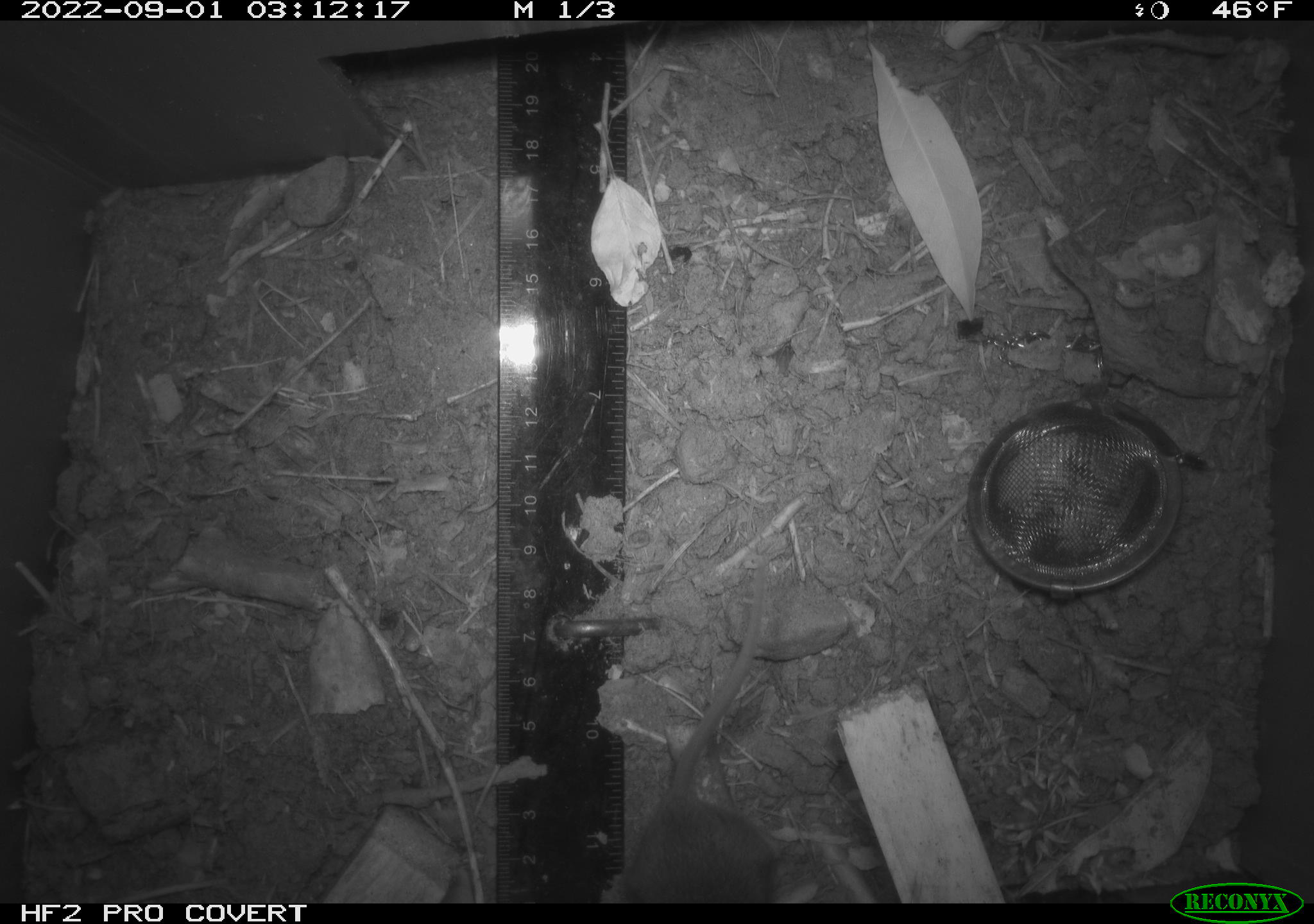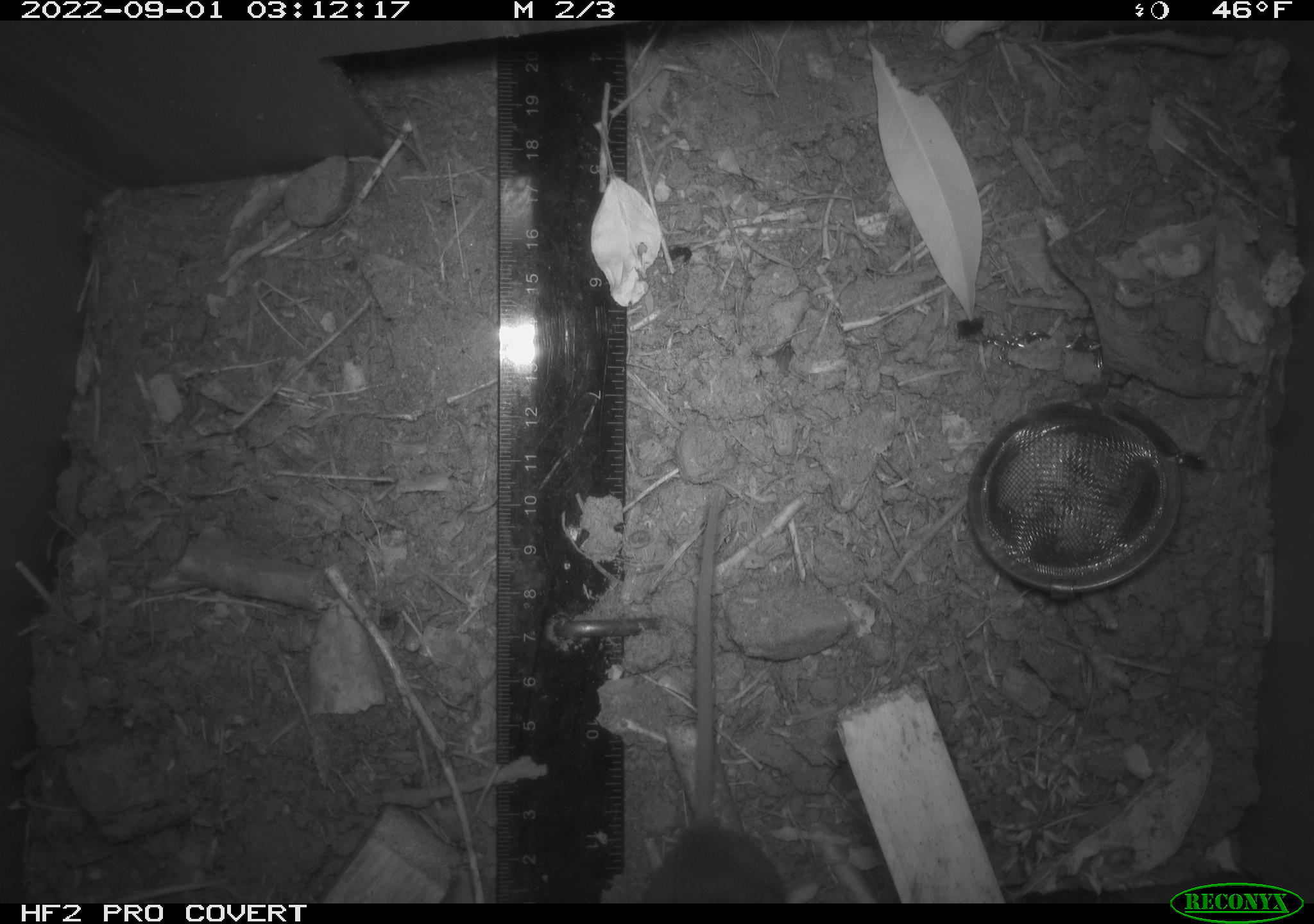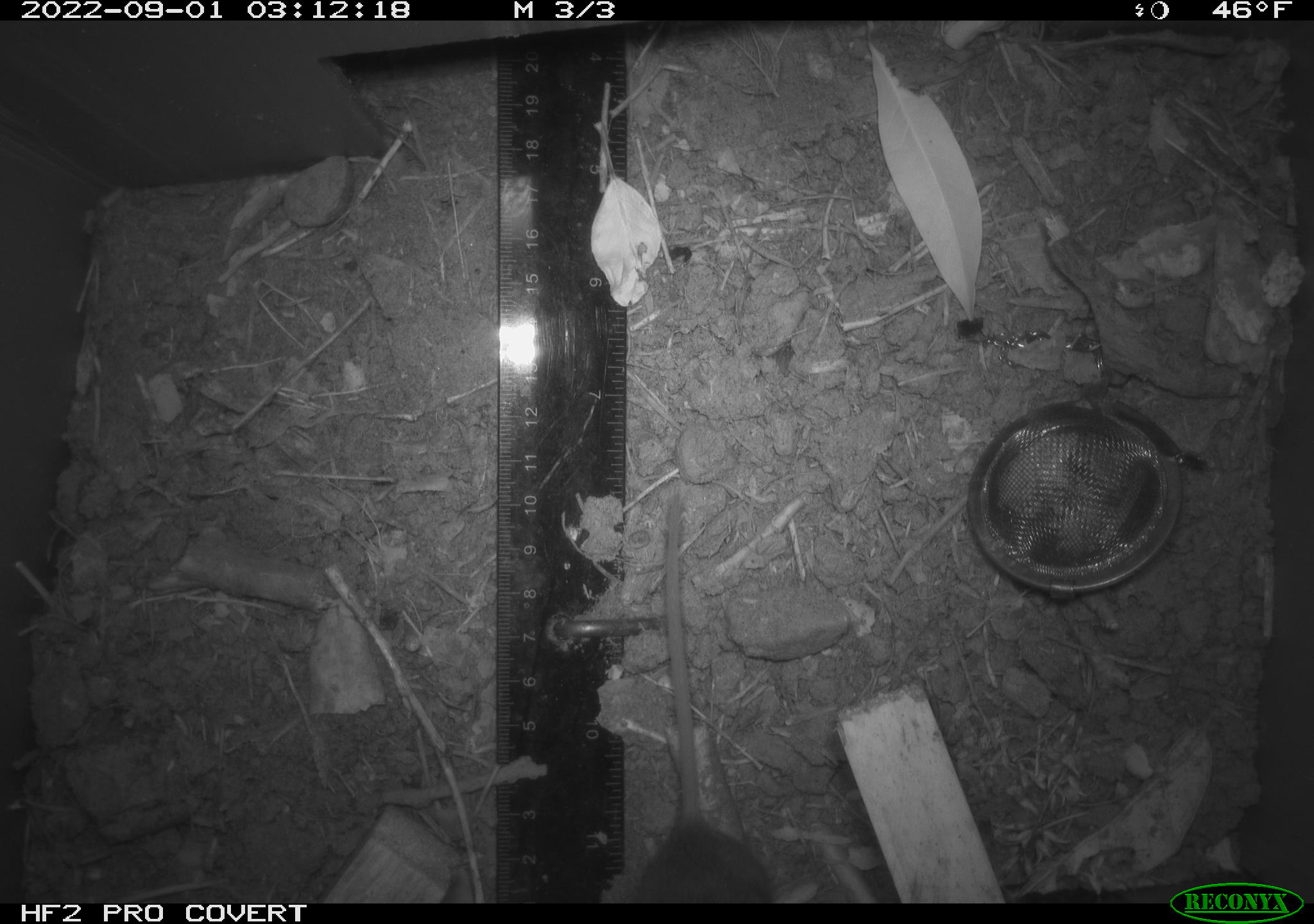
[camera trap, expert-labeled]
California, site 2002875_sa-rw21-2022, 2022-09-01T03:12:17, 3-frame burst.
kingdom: Animalia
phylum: Chordata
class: Mammalia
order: Rodentia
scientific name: Rodentia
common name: mouse species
Mouse species (Rodentia).